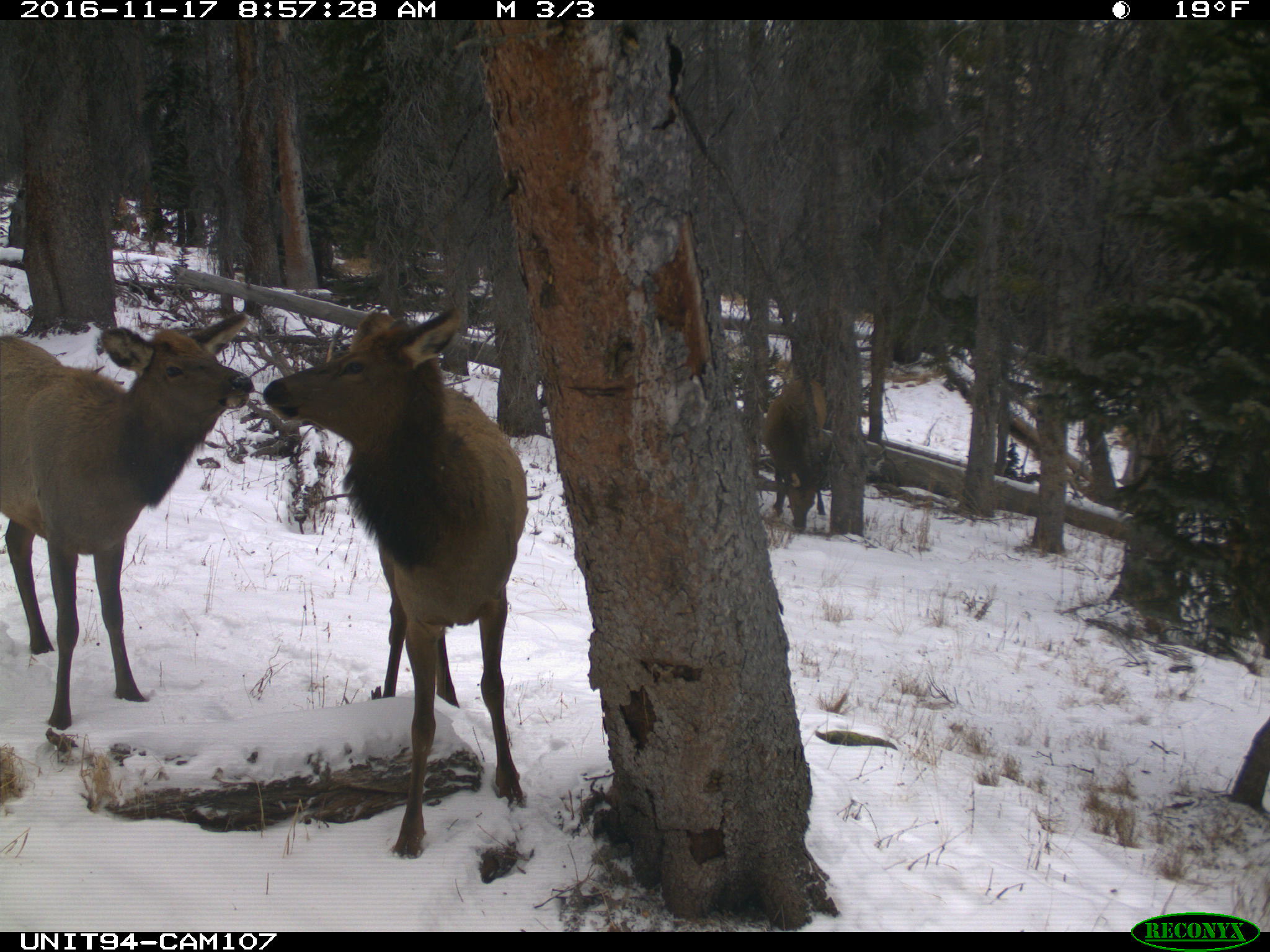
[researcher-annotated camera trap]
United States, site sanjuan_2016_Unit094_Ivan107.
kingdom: Animalia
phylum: Chordata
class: Mammalia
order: Artiodactyla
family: Cervidae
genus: Cervus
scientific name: Cervus elaphus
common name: red deer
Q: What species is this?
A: Cervus elaphus (red deer).